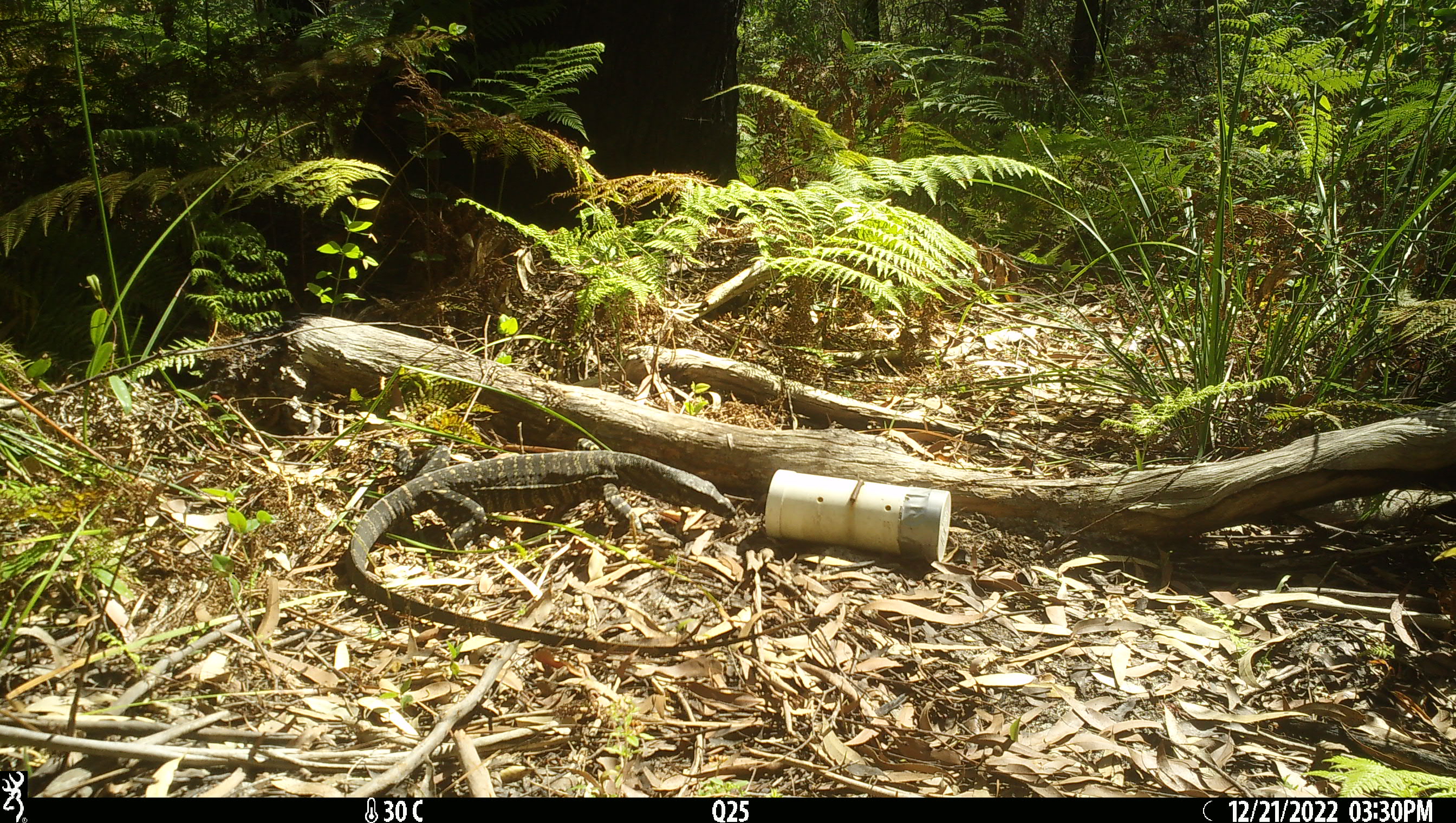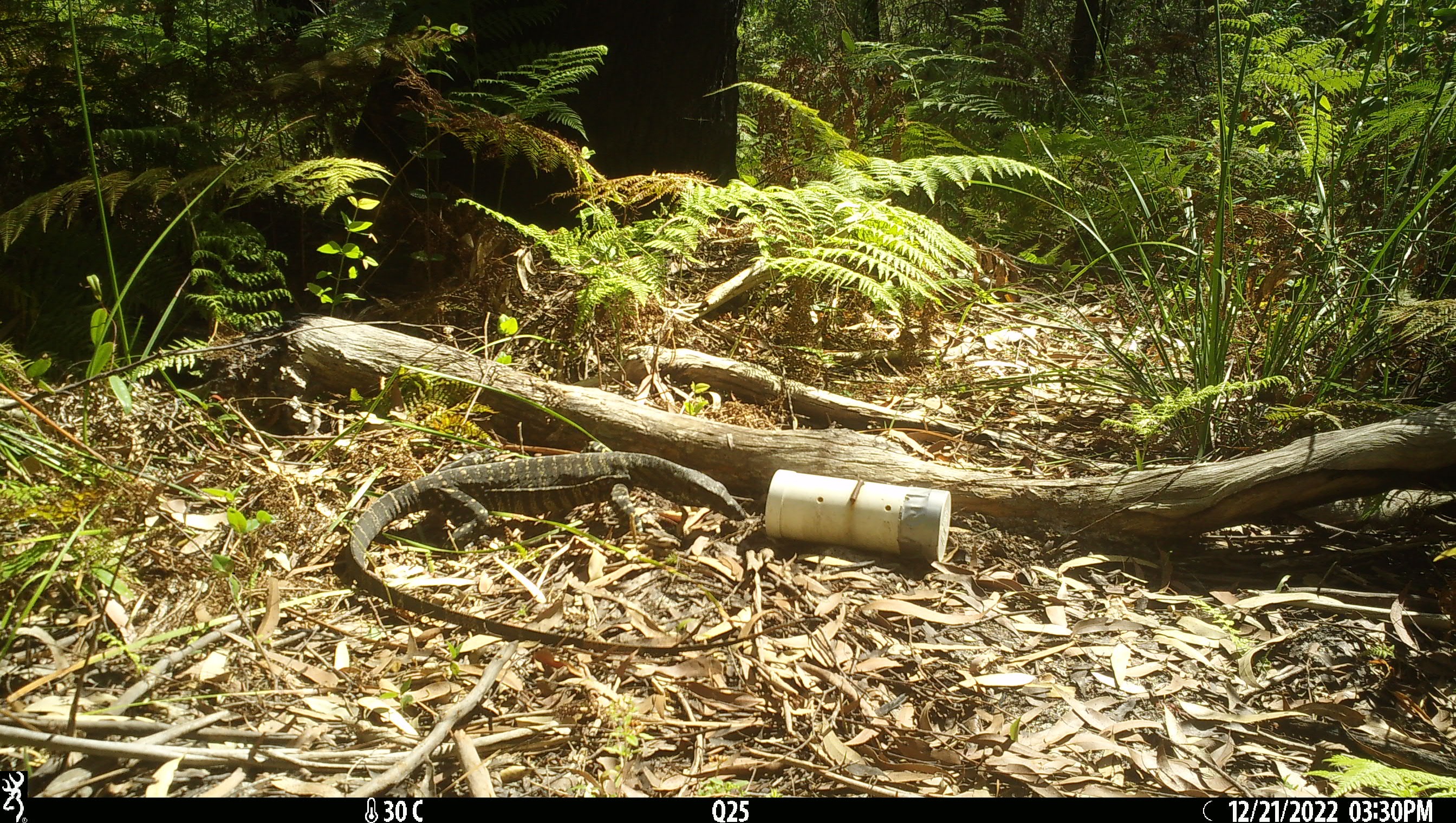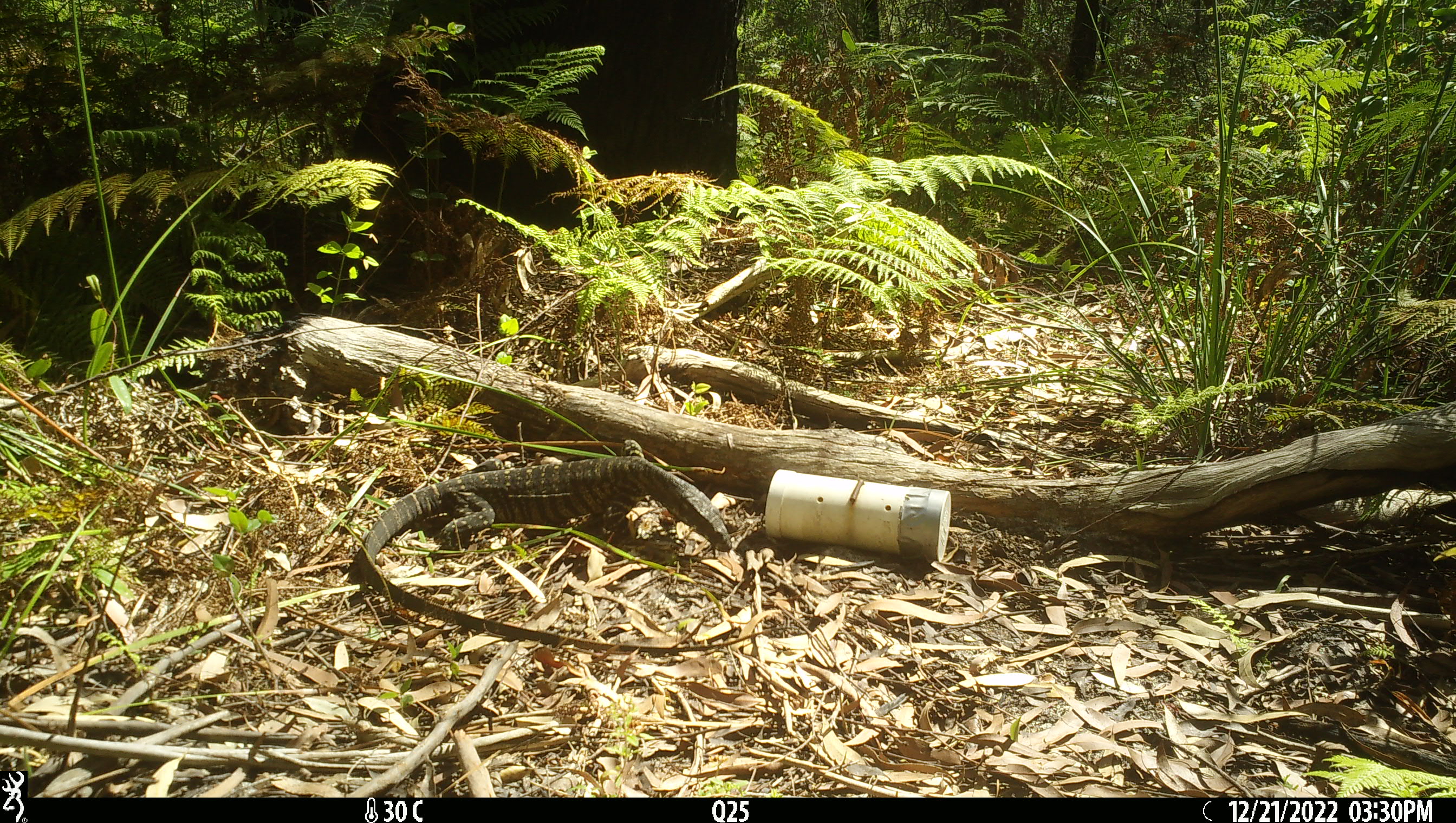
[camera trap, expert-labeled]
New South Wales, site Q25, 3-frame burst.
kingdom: Animalia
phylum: Chordata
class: Reptilia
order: Squamata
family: Varanidae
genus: Varanus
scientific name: Varanus varius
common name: lace monitor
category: goanna